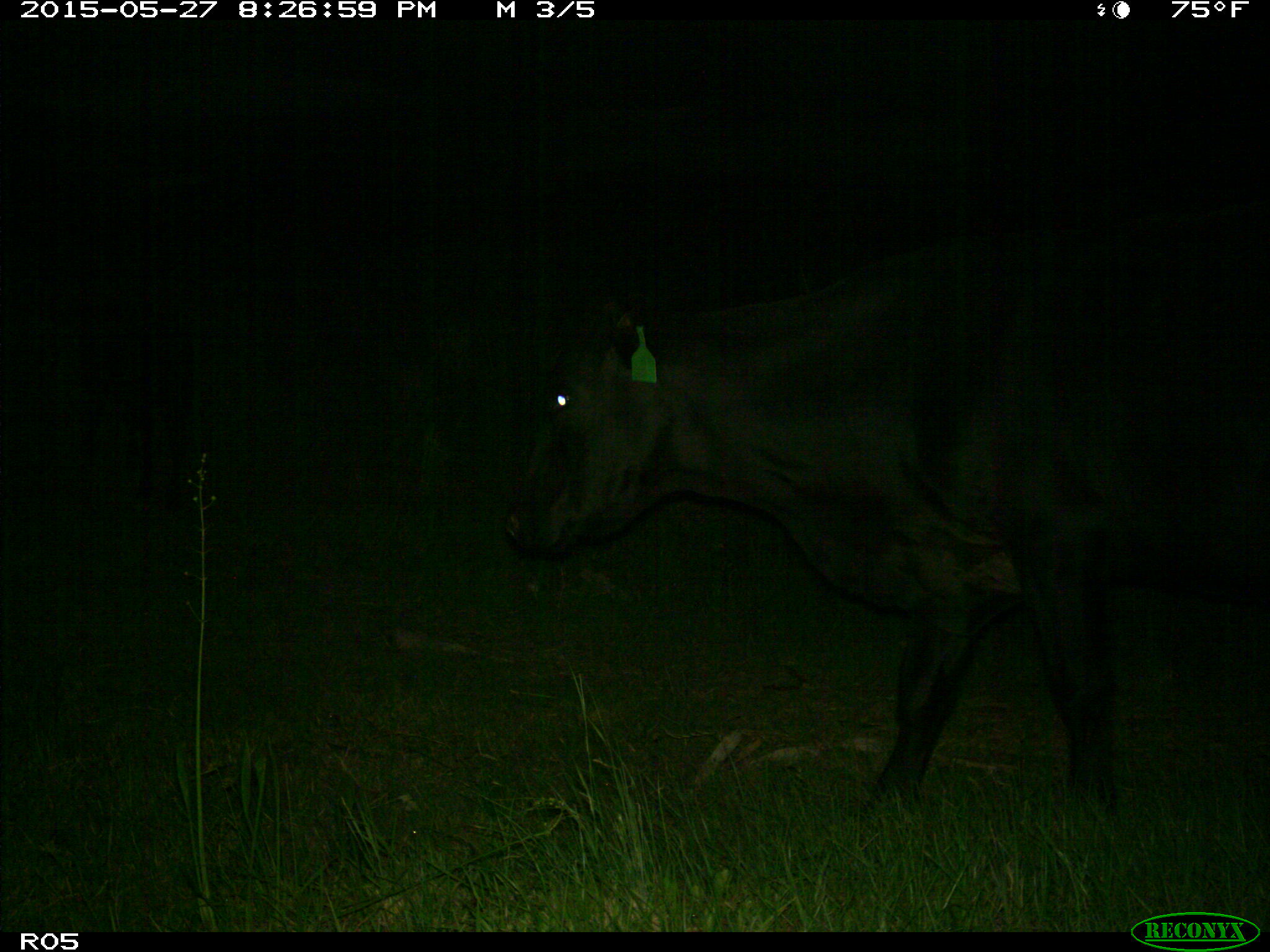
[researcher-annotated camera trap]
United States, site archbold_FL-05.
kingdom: Animalia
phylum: Chordata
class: Mammalia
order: Artiodactyla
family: Bovidae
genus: Bos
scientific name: Bos taurus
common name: domestic cow